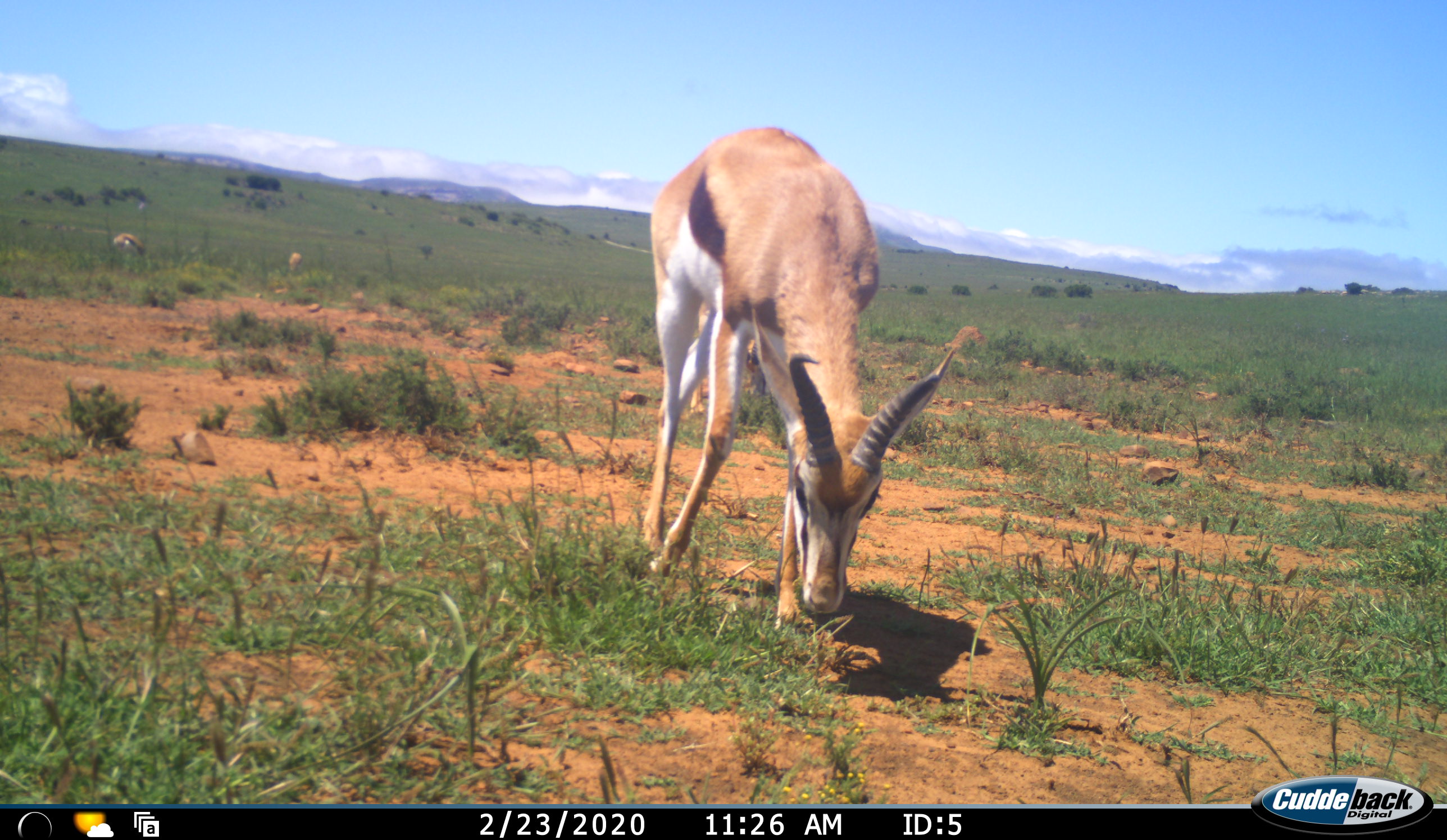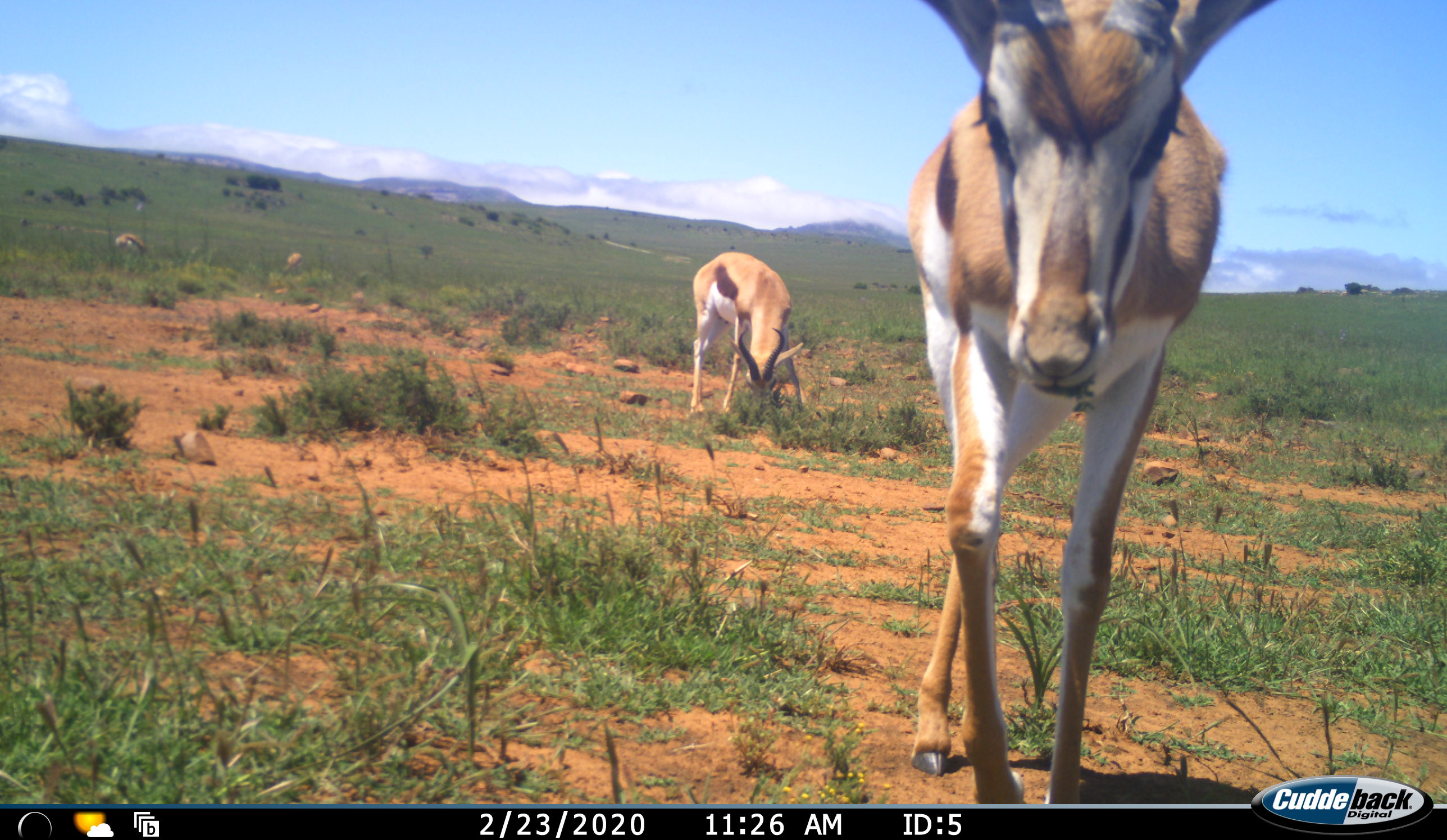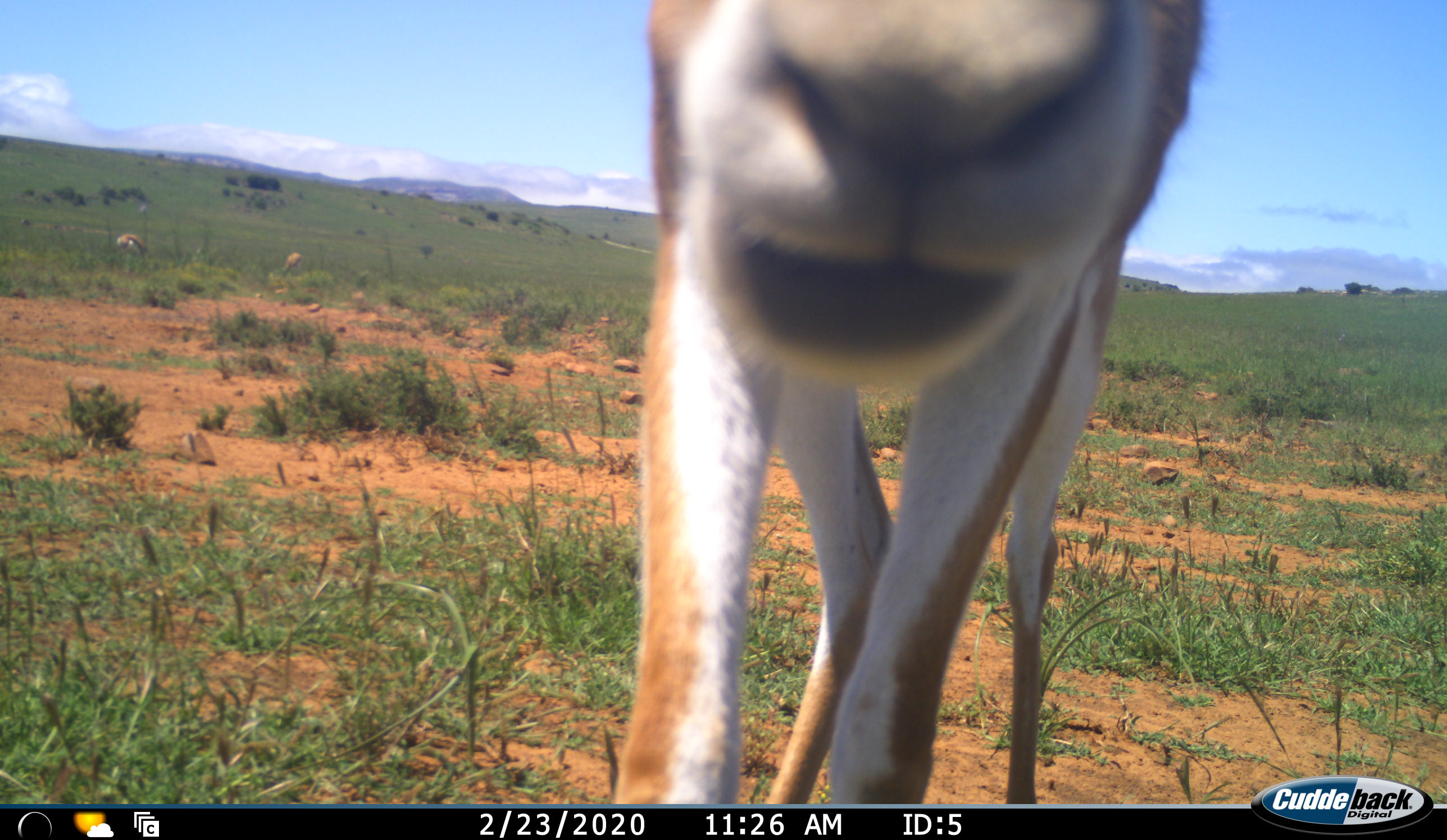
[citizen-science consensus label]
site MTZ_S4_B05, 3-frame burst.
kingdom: Animalia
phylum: Chordata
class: Mammalia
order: Artiodactyla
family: Bovidae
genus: Antidorcas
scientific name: Antidorcas marsupialis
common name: springbok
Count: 3.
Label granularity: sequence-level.